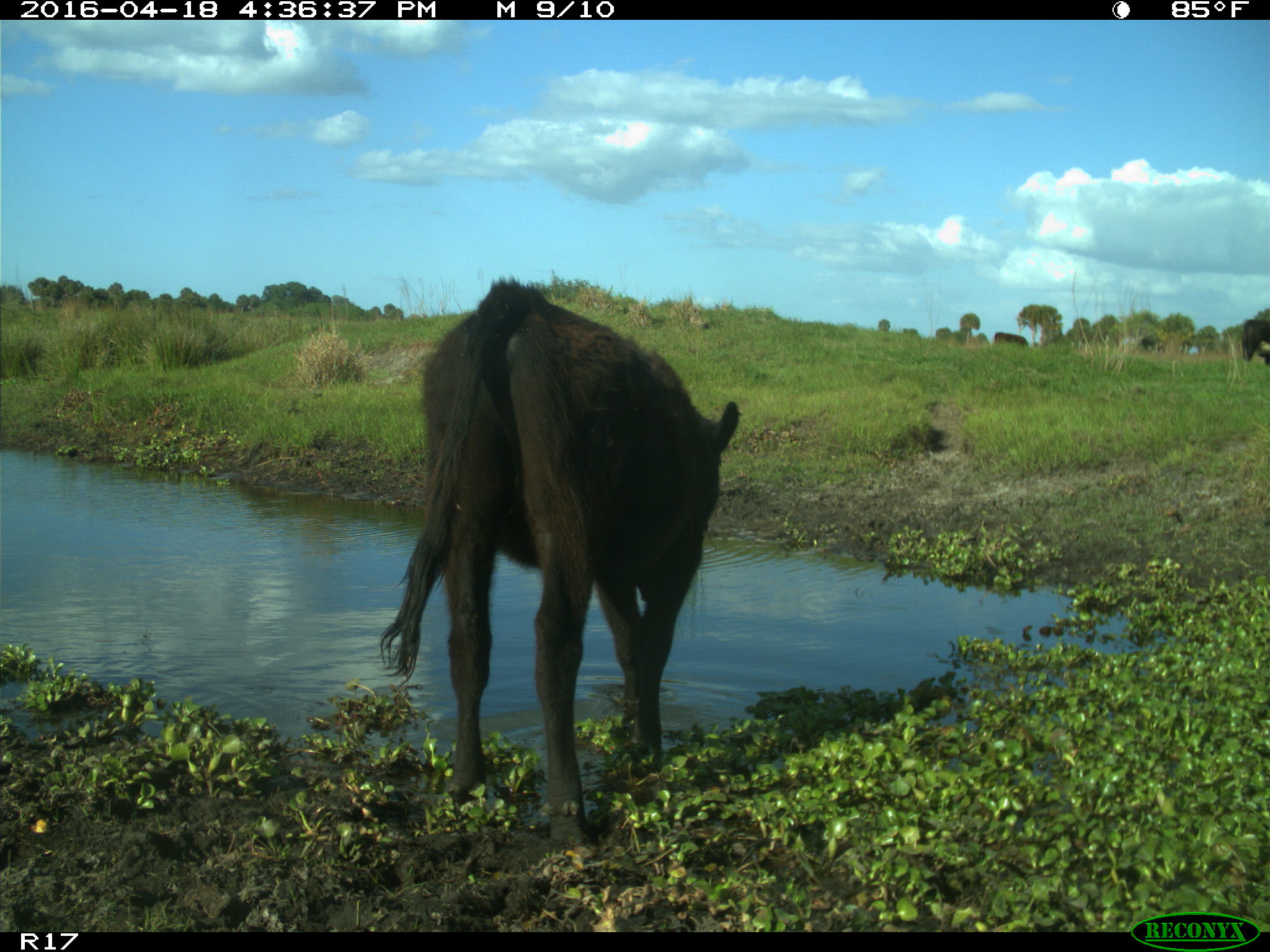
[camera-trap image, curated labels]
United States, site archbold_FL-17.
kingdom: Animalia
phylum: Chordata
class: Mammalia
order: Artiodactyla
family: Bovidae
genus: Bos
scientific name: Bos taurus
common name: domestic cow